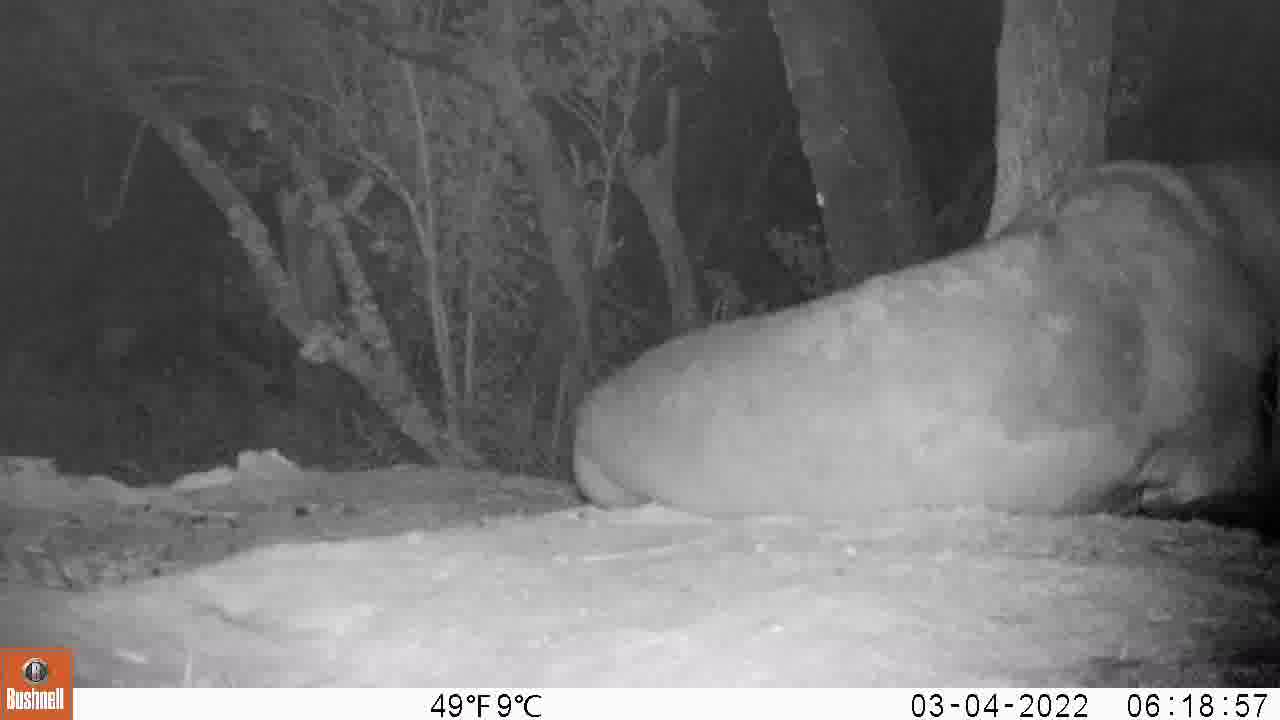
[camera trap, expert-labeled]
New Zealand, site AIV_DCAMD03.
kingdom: Animalia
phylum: Chordata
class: Mammalia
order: Carnivora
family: Otariidae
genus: Phocarctos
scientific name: Phocarctos hookeri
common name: new zealand sea lion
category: sealion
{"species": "sealion (new zealand sea lion) (Phocarctos hookeri)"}